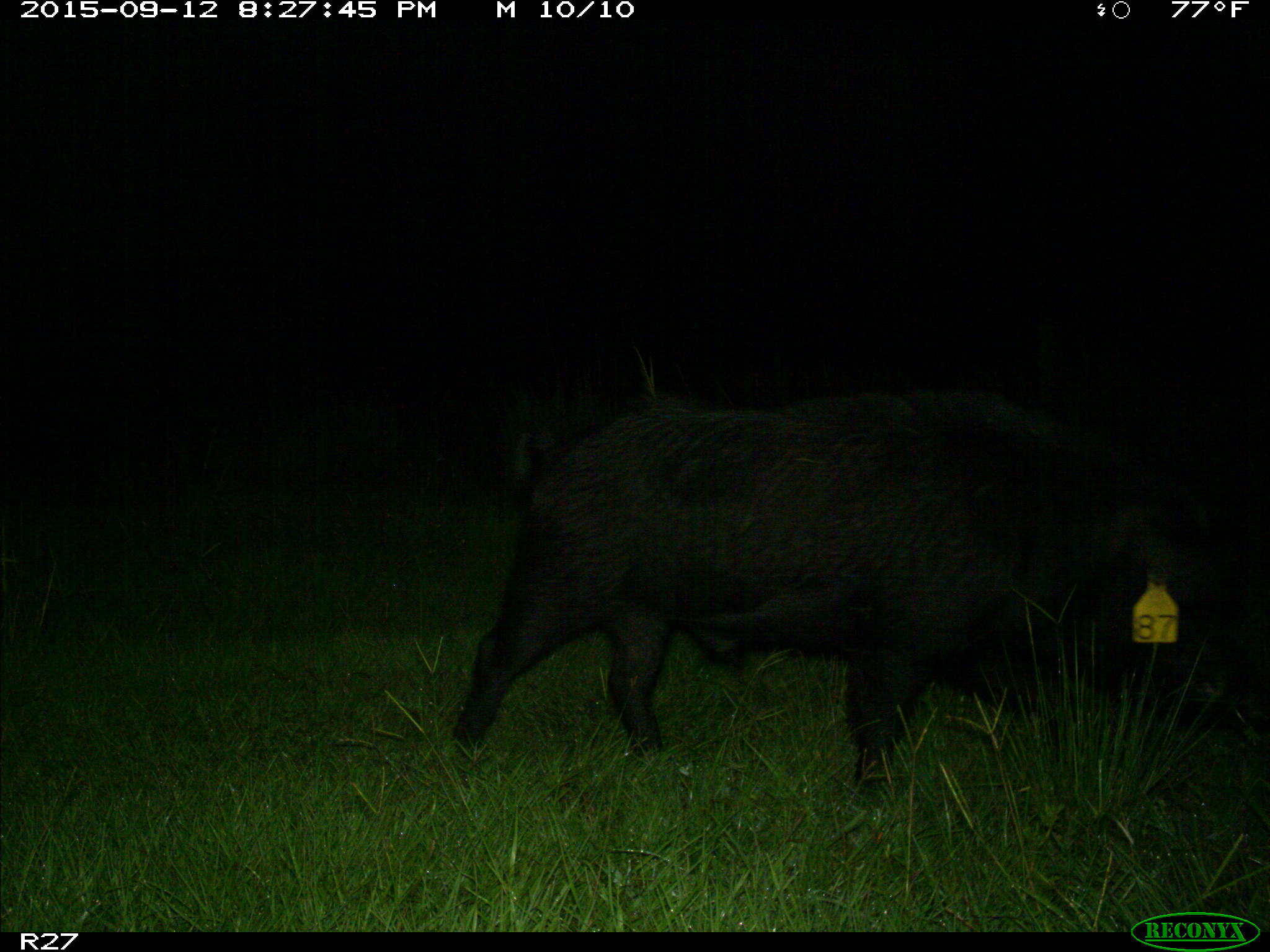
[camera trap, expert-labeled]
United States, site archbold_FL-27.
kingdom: Animalia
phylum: Chordata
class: Mammalia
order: Artiodactyla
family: Suidae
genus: Sus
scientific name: Sus scrofa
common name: wild boar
Sus scrofa (wild boar).